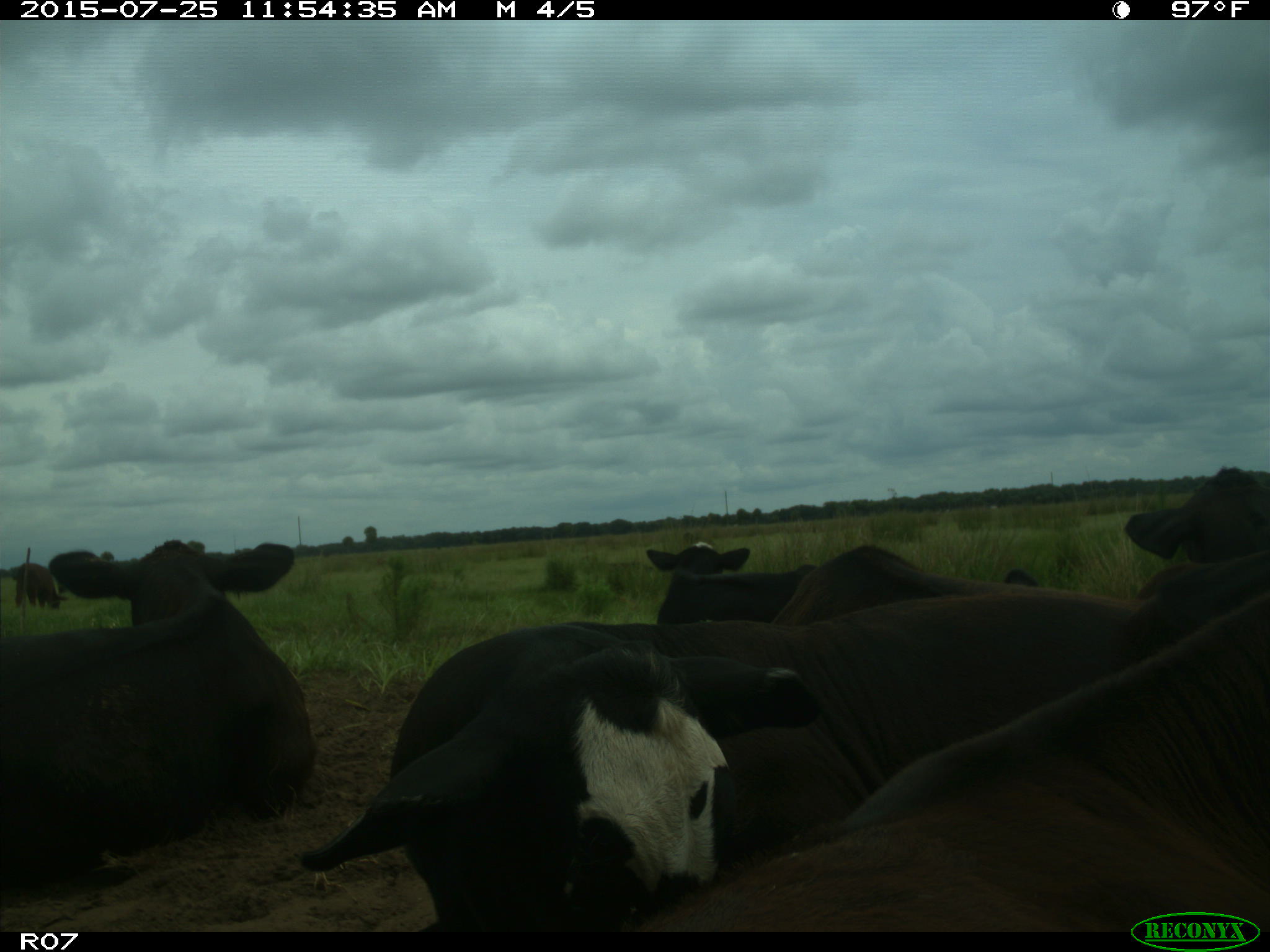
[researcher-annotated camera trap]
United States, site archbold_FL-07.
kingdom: Animalia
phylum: Chordata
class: Mammalia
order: Artiodactyla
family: Bovidae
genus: Bos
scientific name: Bos taurus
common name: domestic cow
Bos taurus (domestic cow).